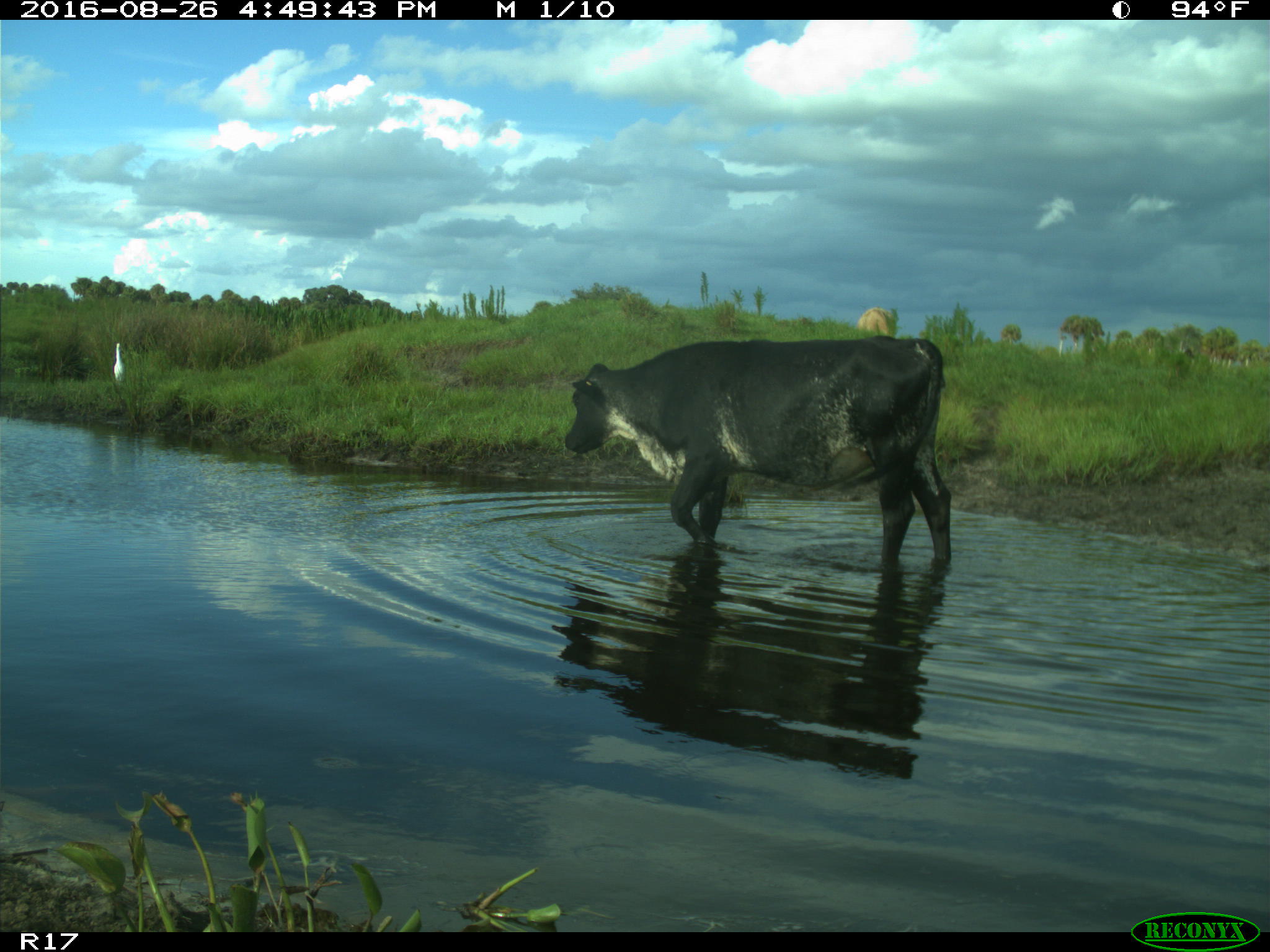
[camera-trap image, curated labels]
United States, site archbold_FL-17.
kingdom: Animalia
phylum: Chordata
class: Mammalia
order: Artiodactyla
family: Bovidae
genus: Bos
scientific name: Bos taurus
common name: domestic cow